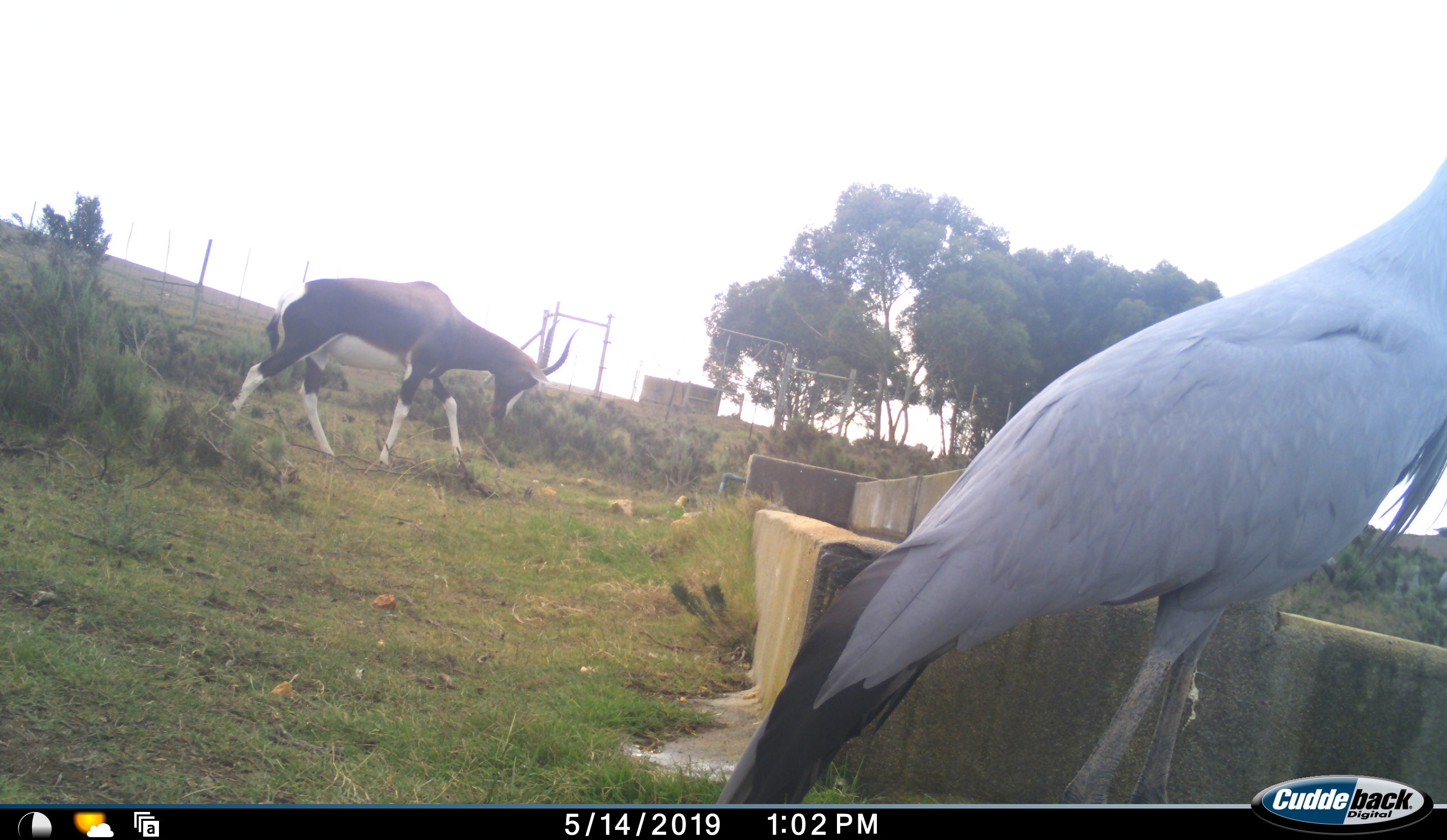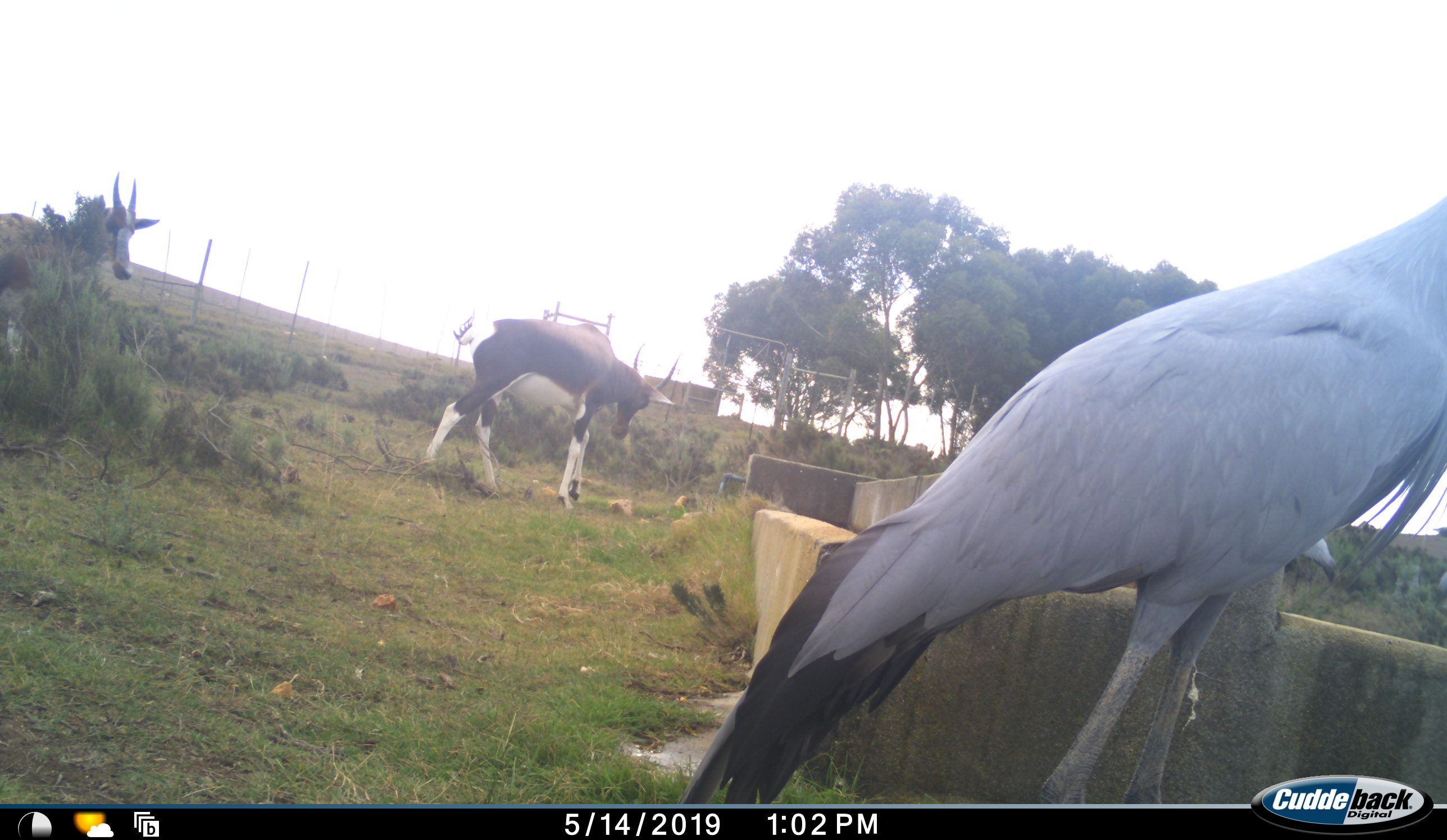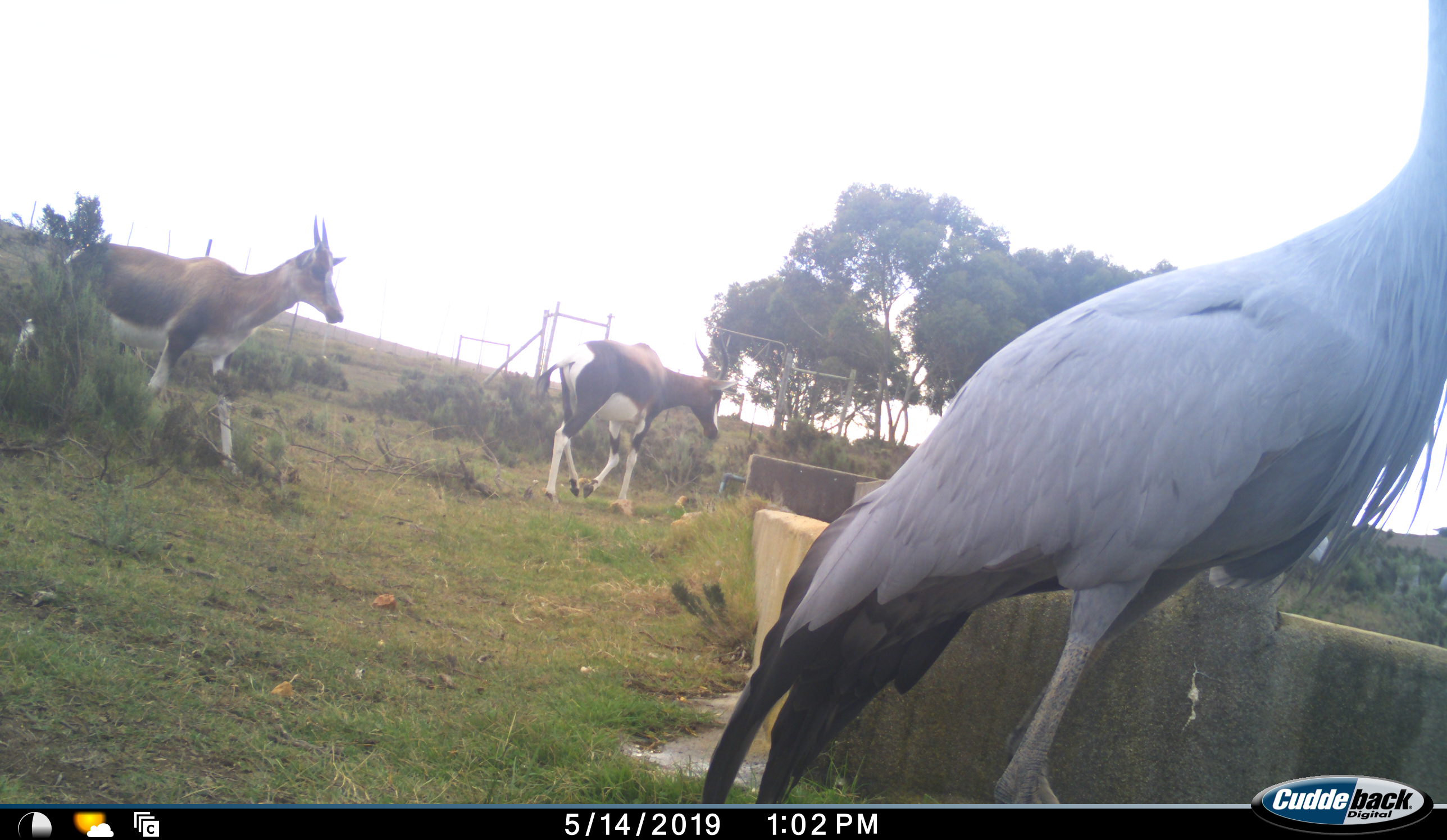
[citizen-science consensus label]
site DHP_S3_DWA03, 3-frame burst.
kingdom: Animalia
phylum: Chordata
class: Mammalia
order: Artiodactyla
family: Bovidae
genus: Damaliscus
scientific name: Damaliscus pygargus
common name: bontebok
Bontebok (Damaliscus pygargus), count 2. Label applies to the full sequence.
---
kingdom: Animalia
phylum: Chordata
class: Aves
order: Gruiformes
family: Gruidae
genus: Anthropoides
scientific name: Anthropoides paradiseus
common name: blue crane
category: craneblue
Craneblue (blue crane) (Anthropoides paradiseus), count 1. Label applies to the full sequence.